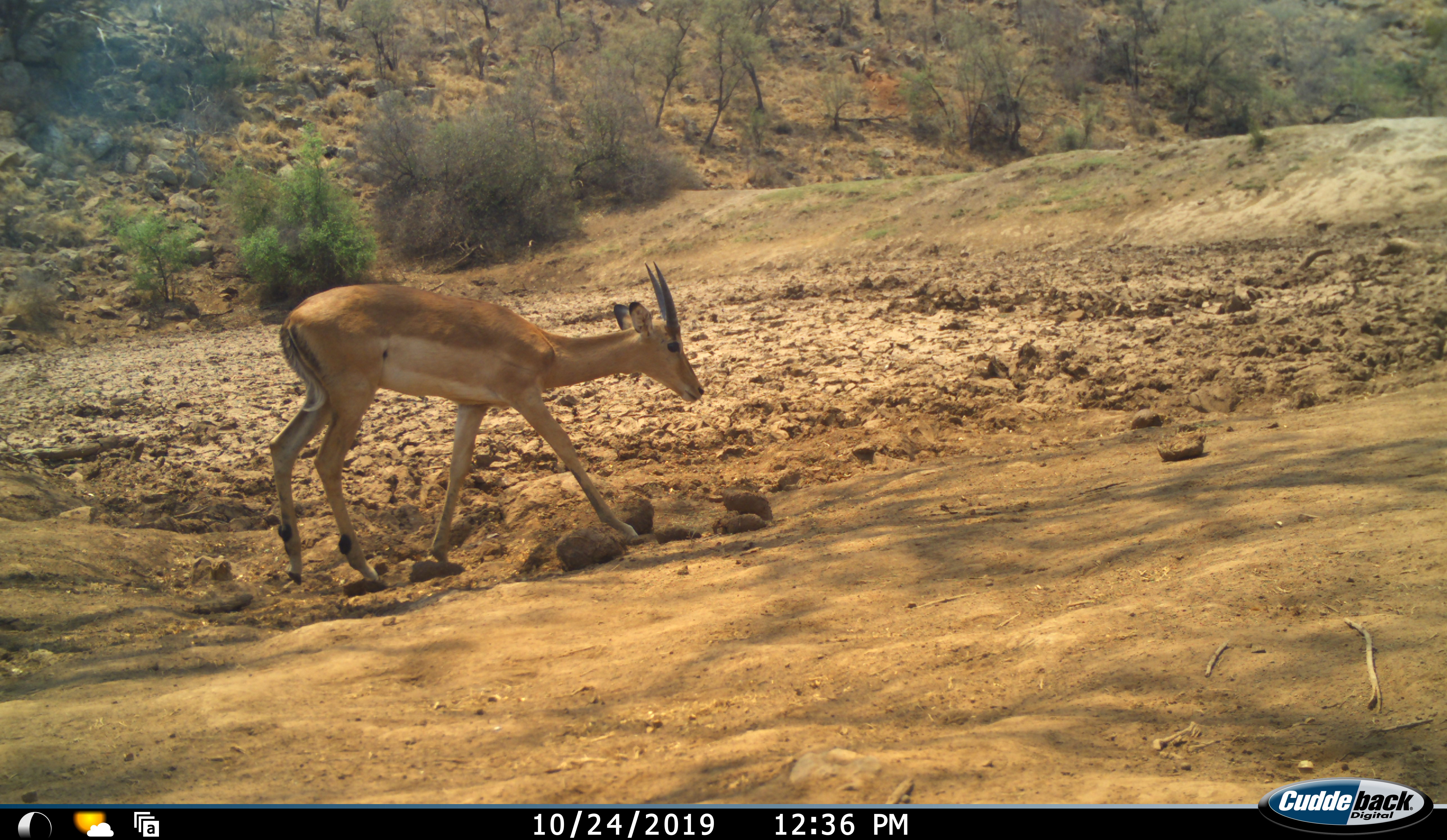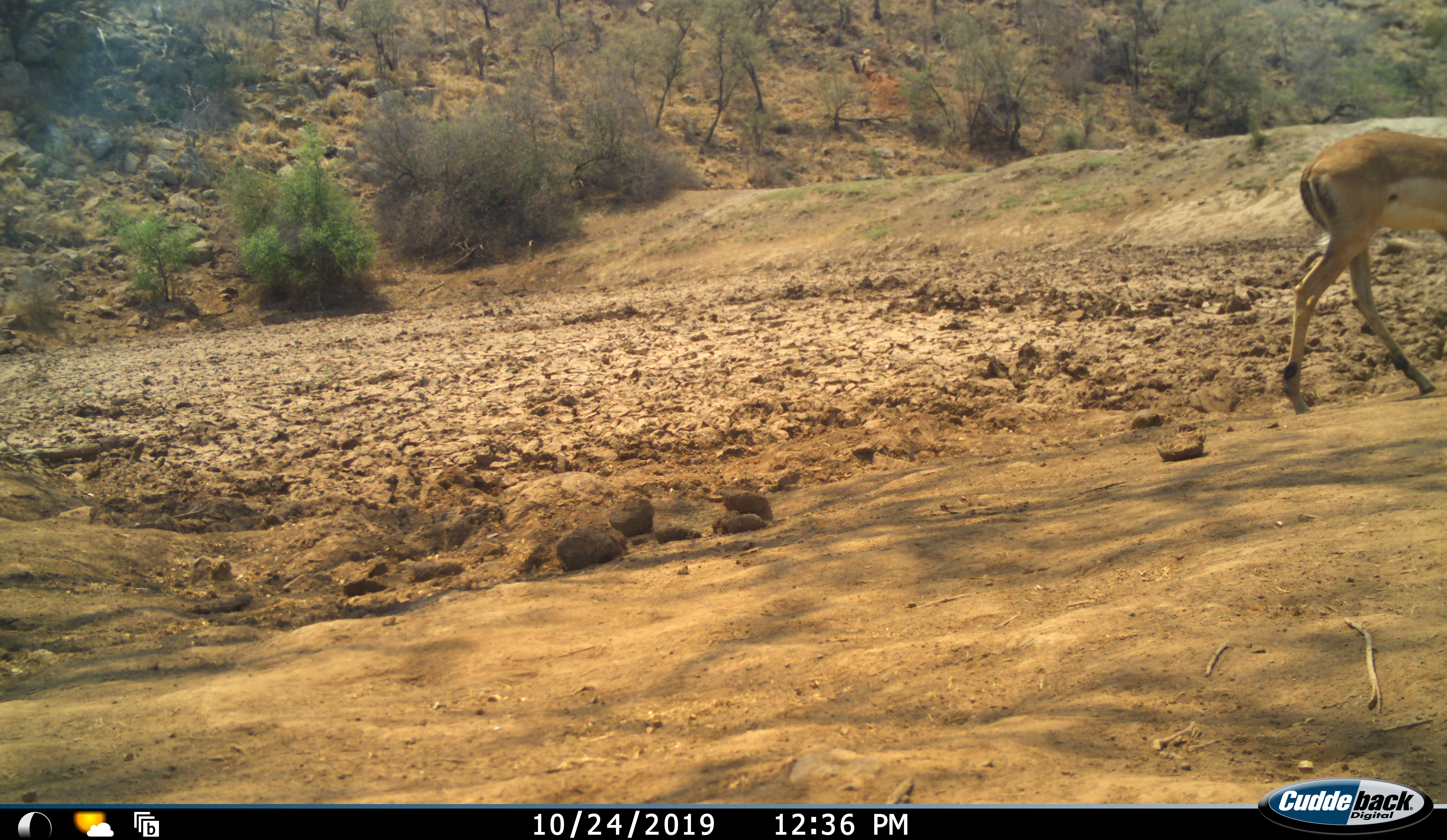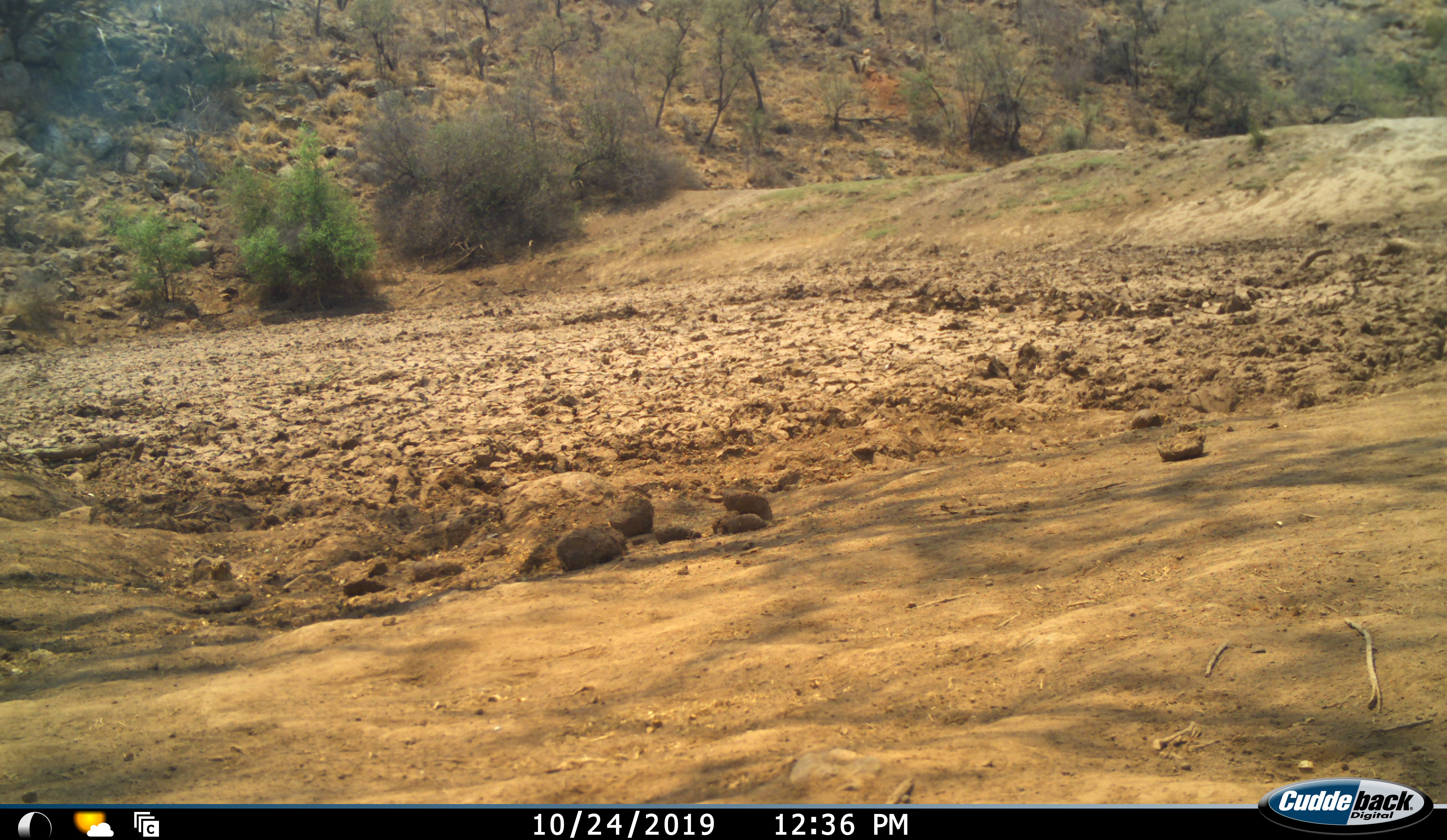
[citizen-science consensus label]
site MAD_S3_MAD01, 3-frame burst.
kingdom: Animalia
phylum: Chordata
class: Mammalia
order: Artiodactyla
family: Bovidae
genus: Aepyceros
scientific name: Aepyceros melampus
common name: impala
Impala (Aepyceros melampus), count 1. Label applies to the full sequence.